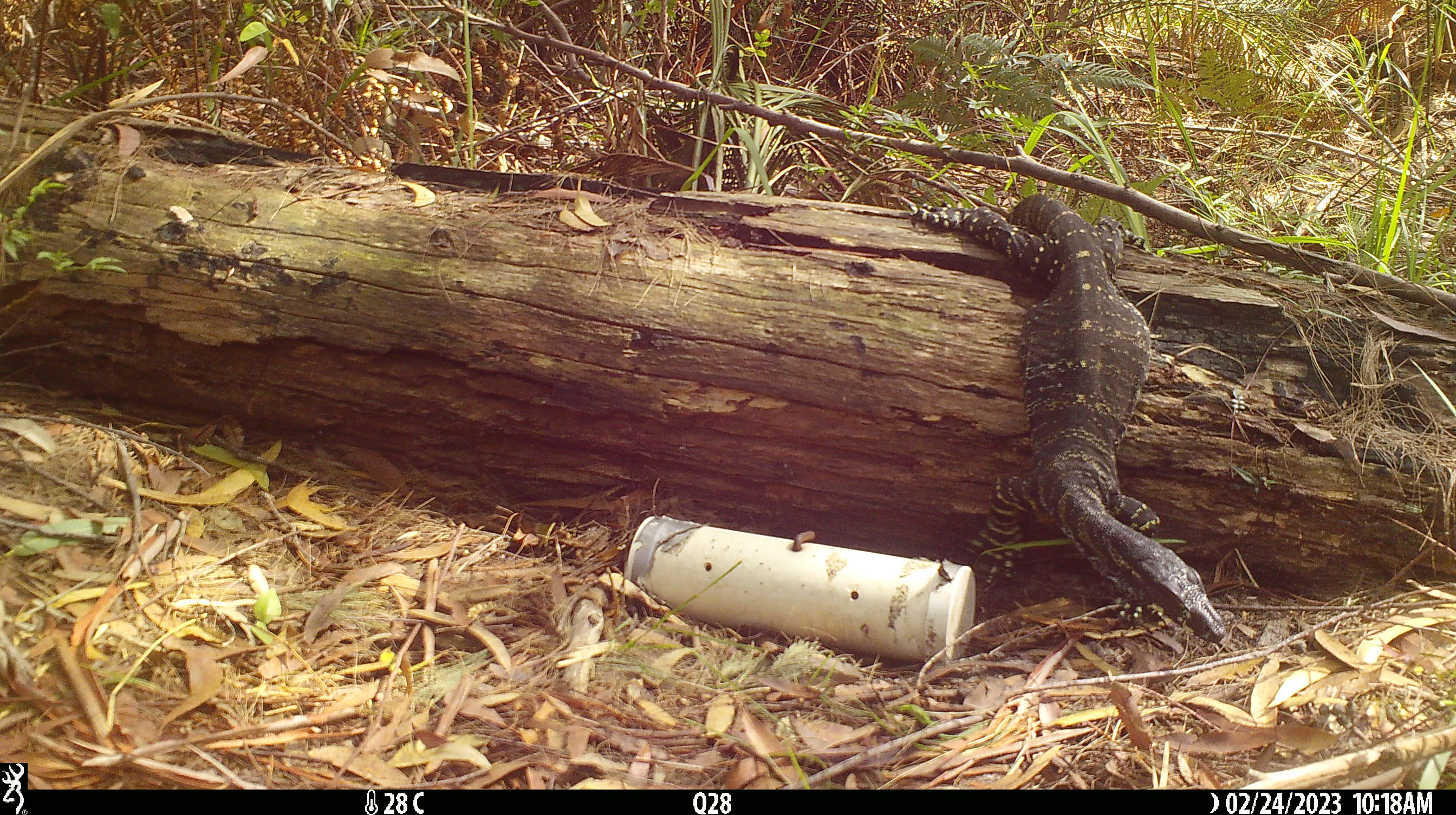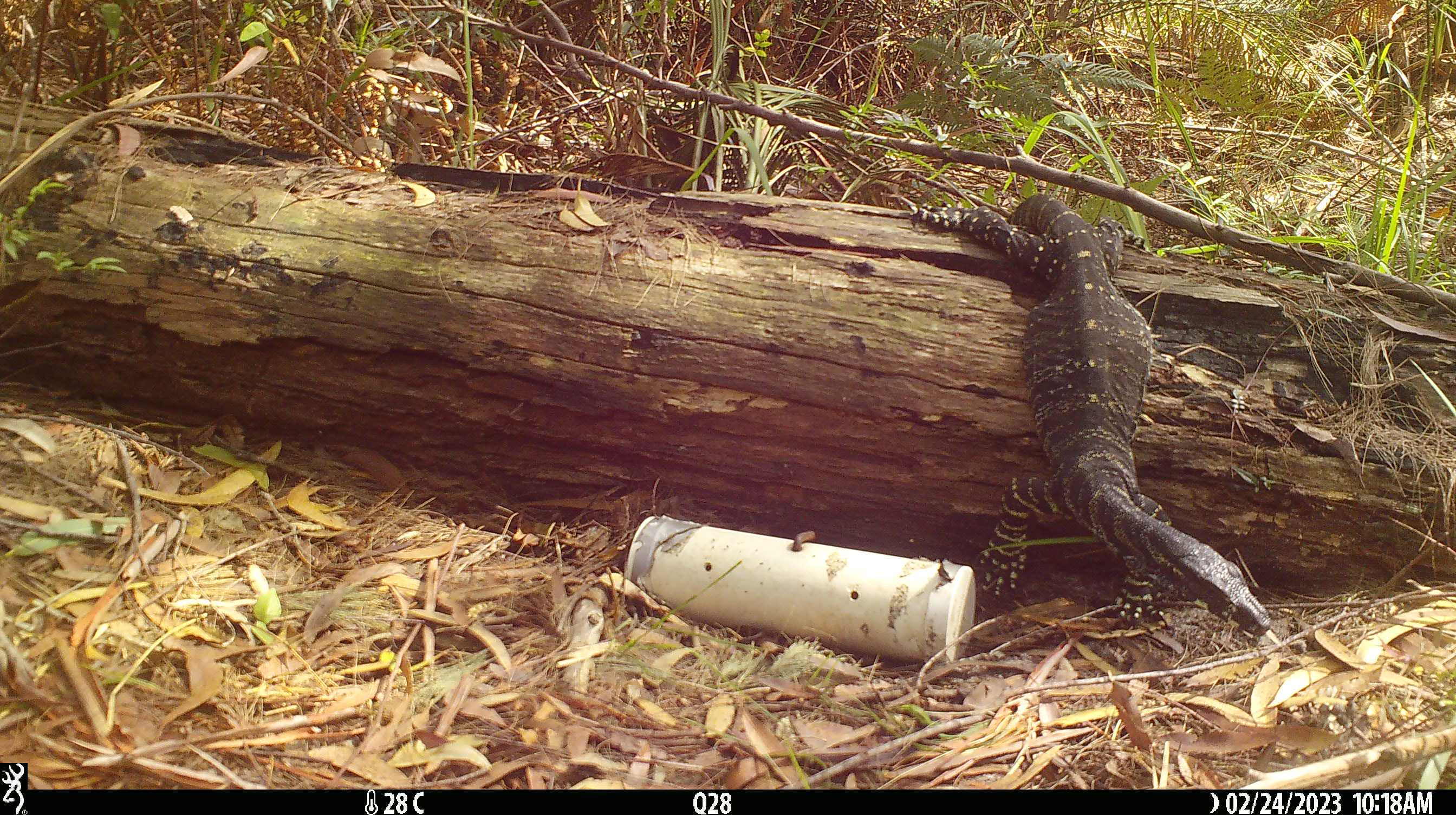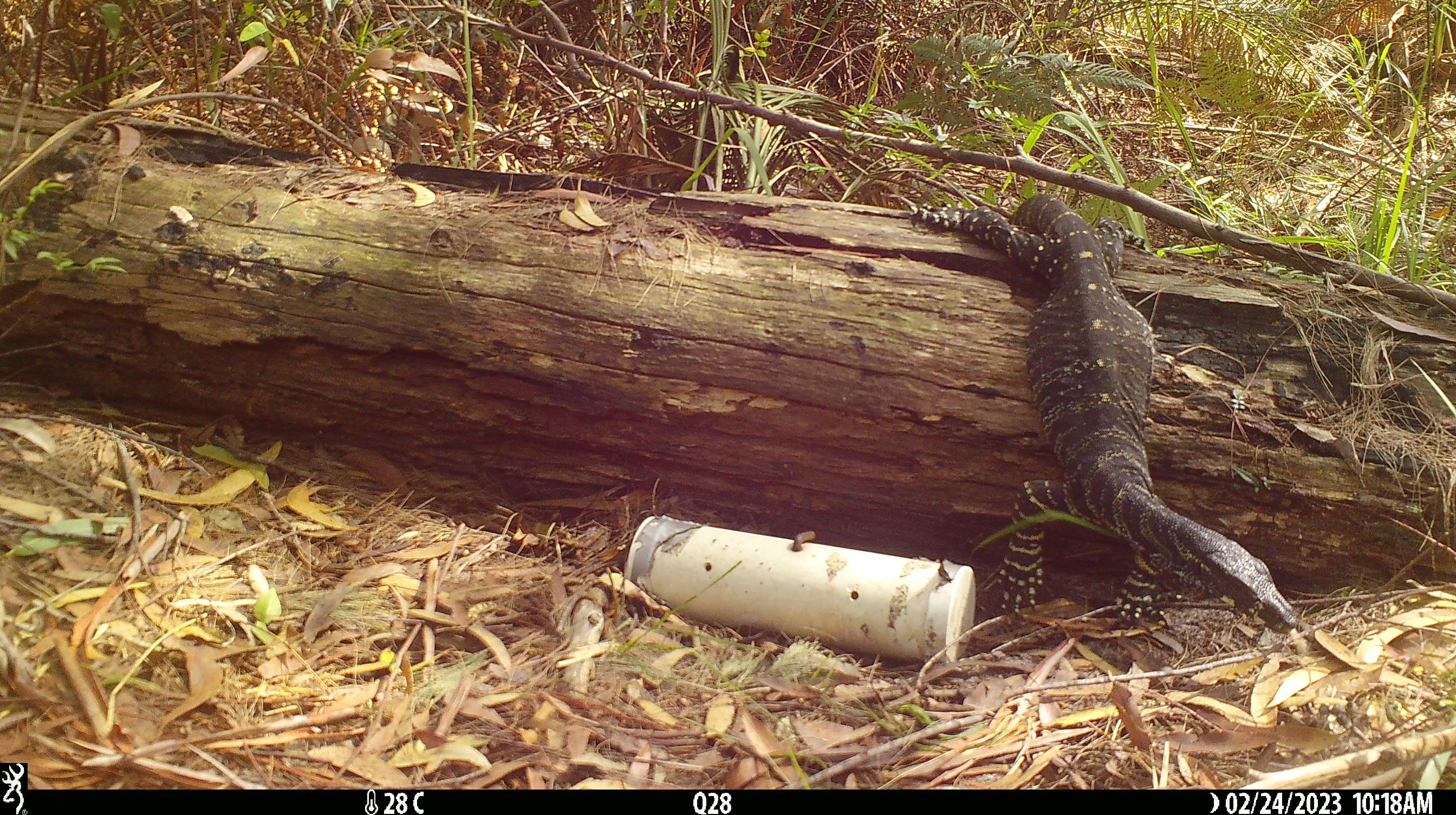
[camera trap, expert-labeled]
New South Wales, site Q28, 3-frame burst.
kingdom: Animalia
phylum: Chordata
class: Reptilia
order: Squamata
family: Varanidae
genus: Varanus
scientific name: Varanus varius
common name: lace monitor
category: goanna